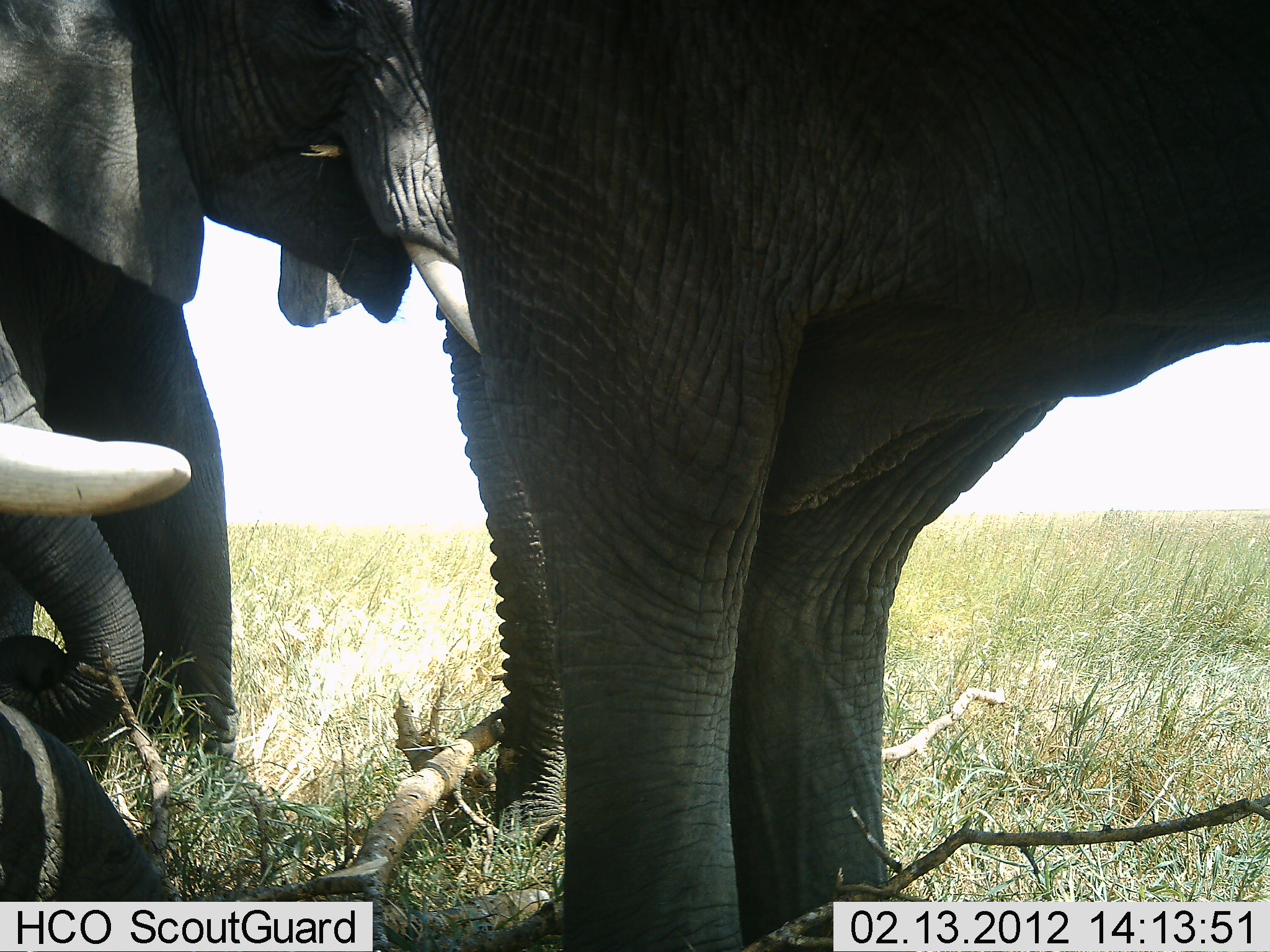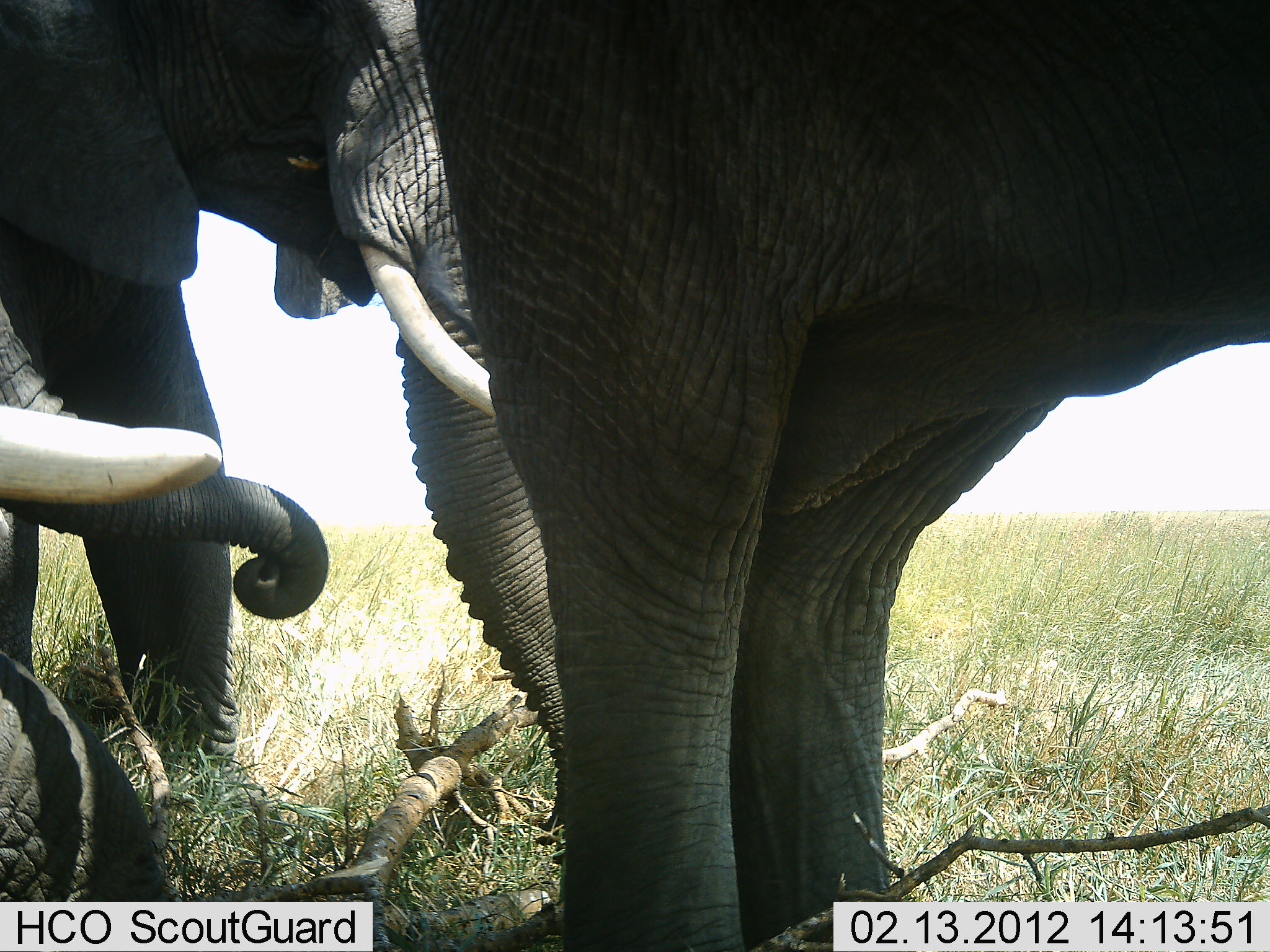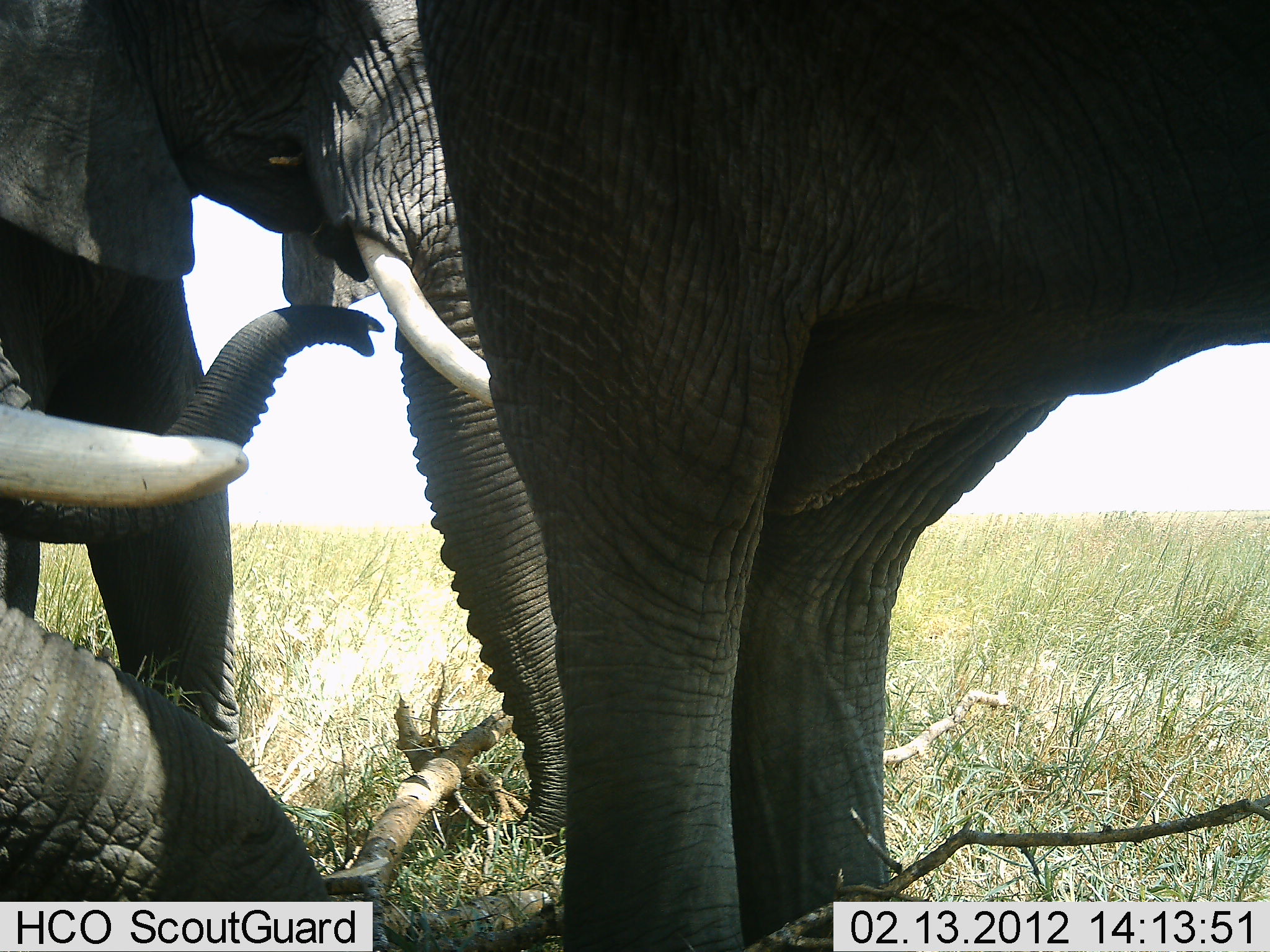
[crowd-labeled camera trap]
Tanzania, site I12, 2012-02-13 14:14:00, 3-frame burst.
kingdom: Animalia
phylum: Chordata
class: Mammalia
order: Proboscidea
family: Elephantidae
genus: Loxodonta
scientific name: Loxodonta africana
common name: african bush elephant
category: elephant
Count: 3.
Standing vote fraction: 83%.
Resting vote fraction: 17%.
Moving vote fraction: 7%.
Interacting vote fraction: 13%.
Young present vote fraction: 43%.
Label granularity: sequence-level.